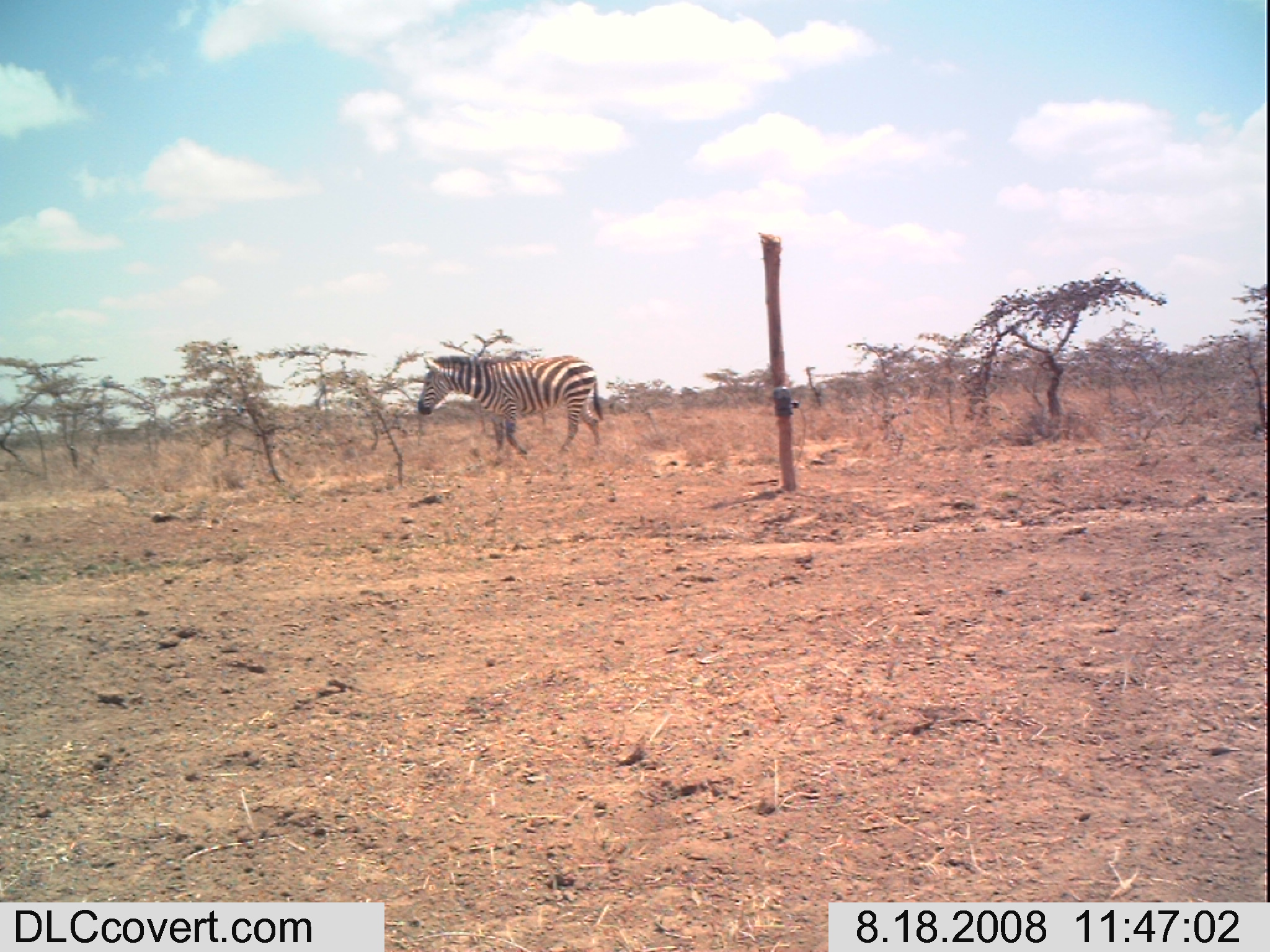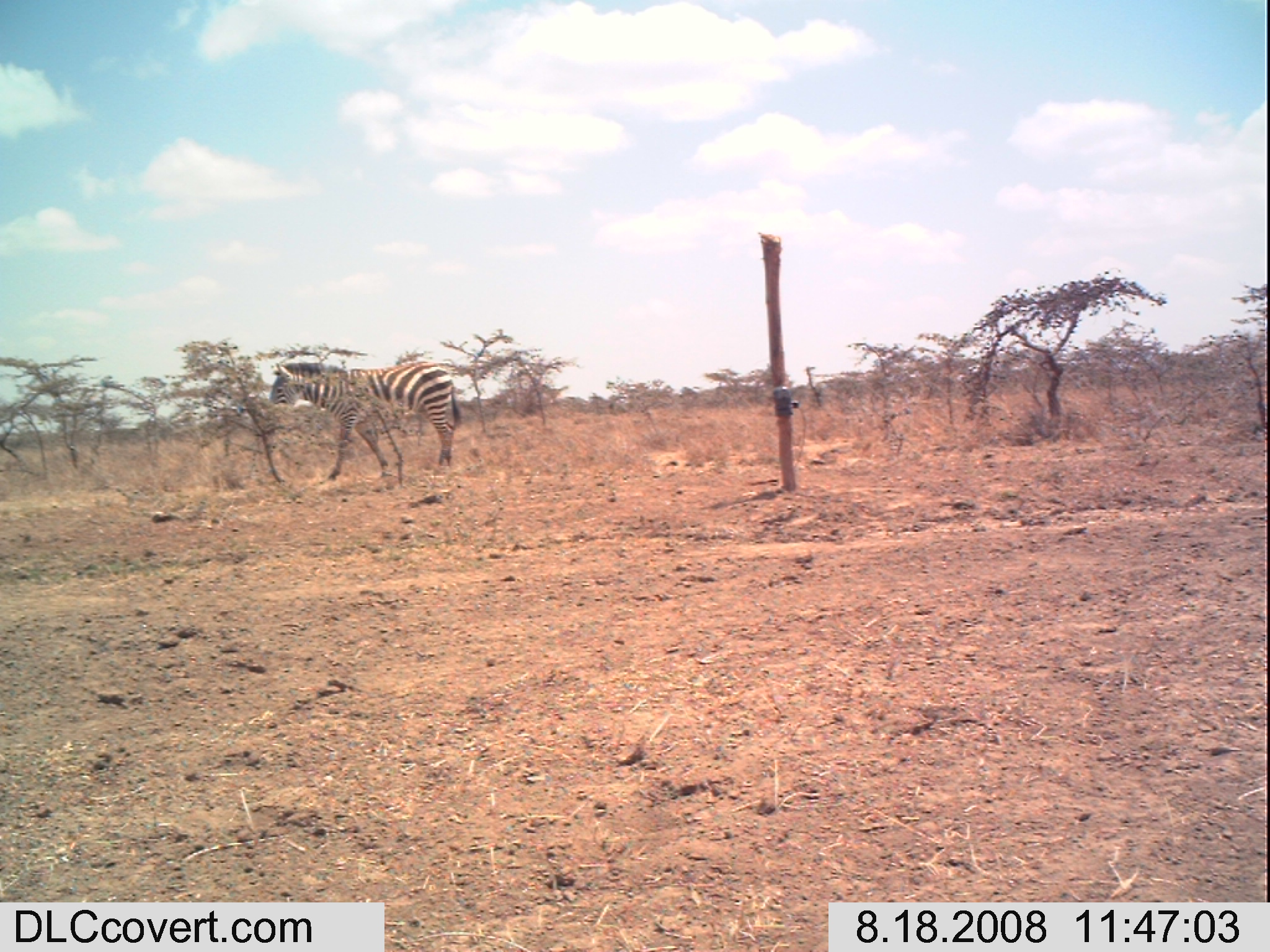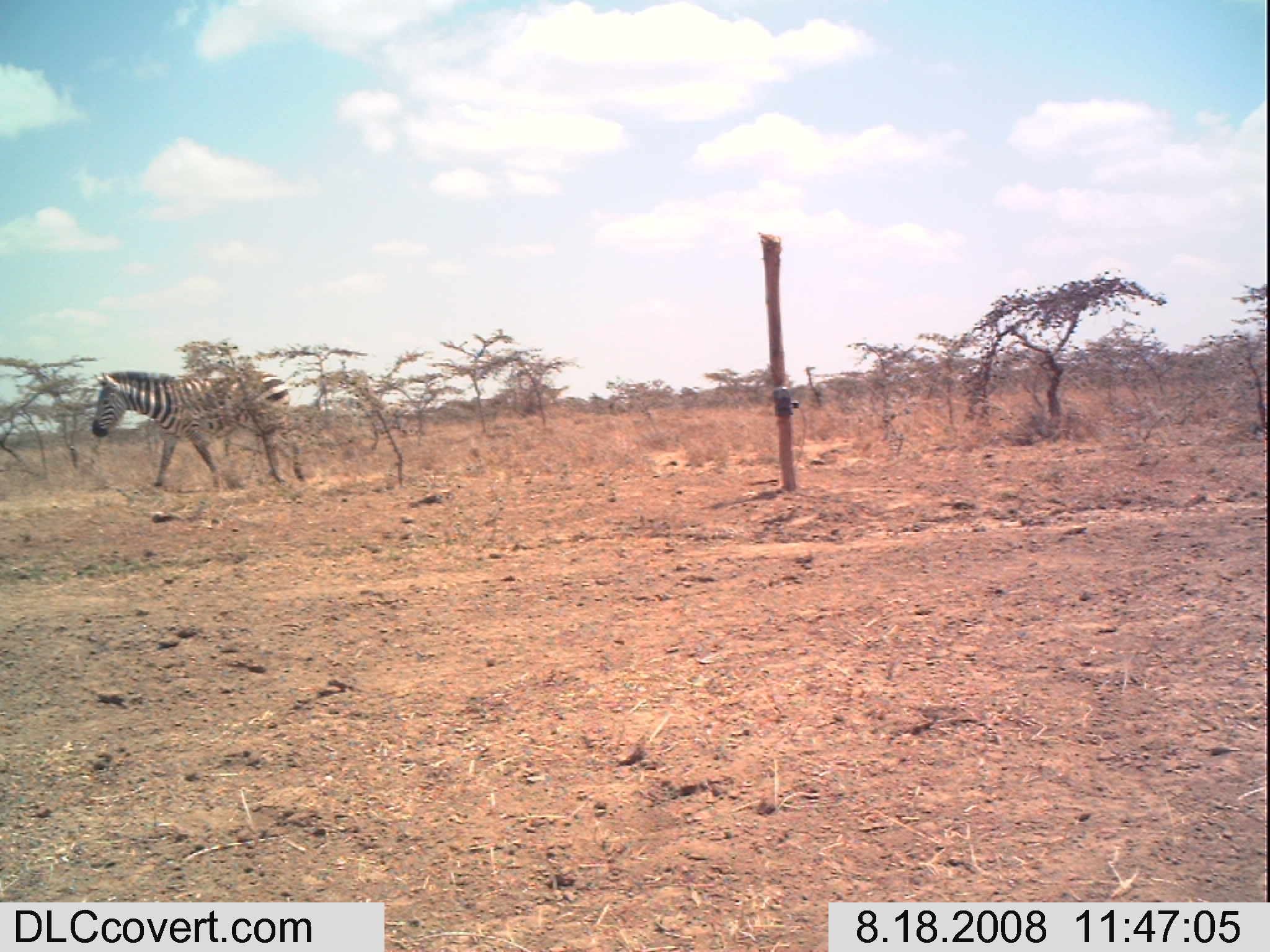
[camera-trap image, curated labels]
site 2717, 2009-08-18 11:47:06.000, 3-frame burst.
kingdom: Animalia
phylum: Chordata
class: Mammalia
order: Perissodactyla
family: Equidae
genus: Equus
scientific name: Equus quagga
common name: plains zebra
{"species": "Equus quagga (plains zebra)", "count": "1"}